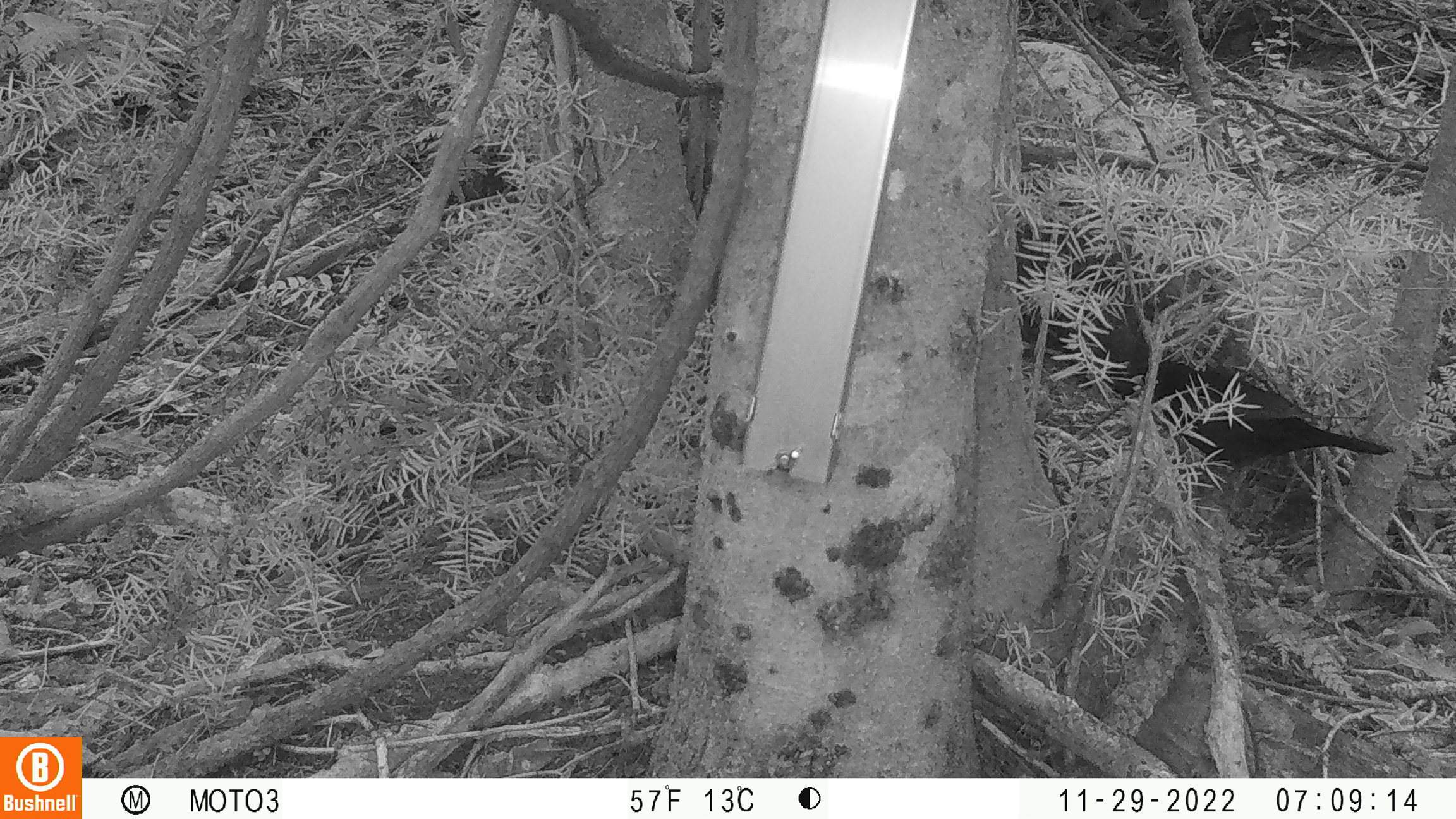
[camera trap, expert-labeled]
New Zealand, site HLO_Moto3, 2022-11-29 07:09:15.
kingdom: Animalia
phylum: Chordata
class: Aves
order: Passeriformes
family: Turdidae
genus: Turdus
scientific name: Turdus merula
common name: eurasian blackbird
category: blackbird